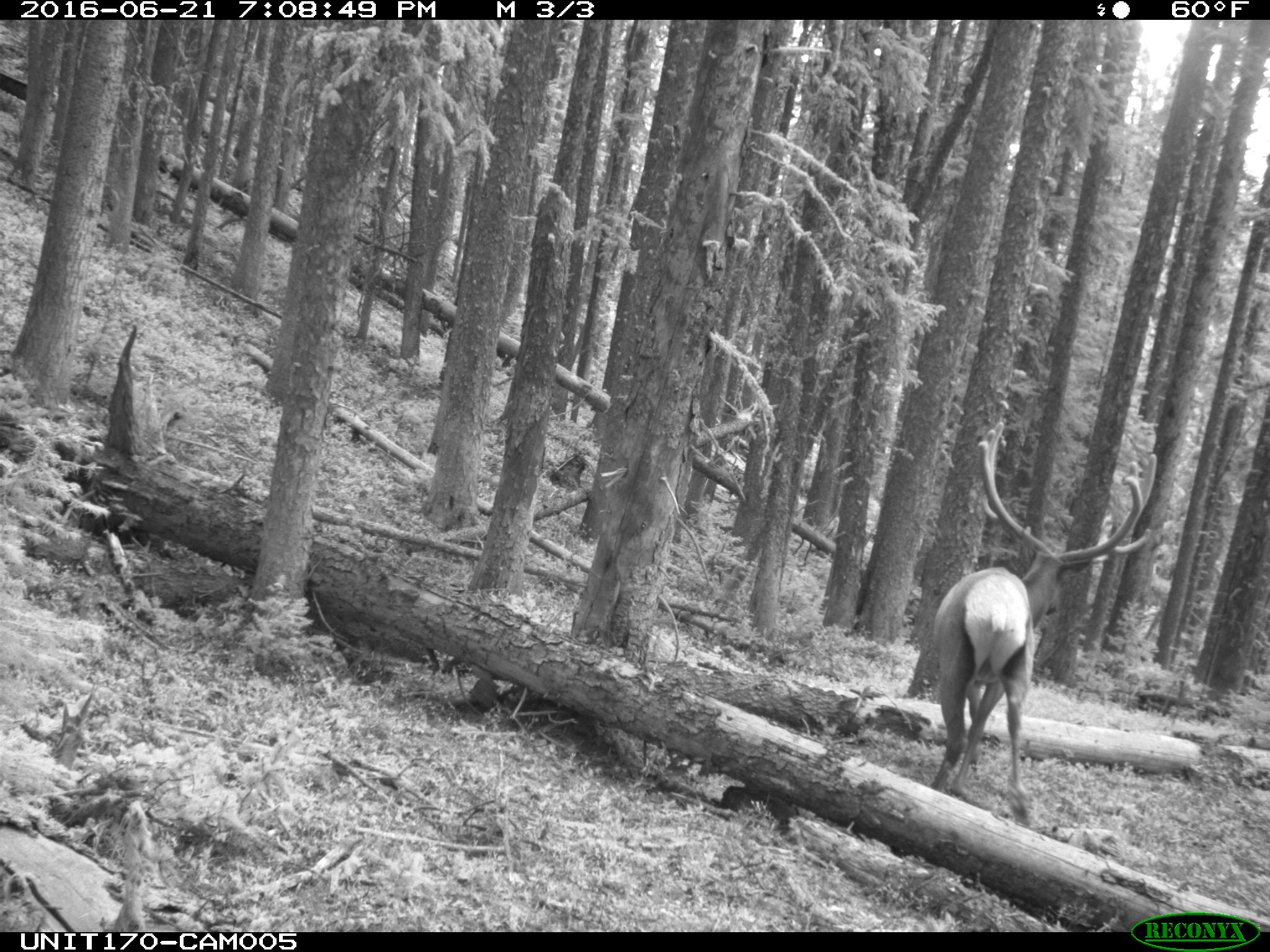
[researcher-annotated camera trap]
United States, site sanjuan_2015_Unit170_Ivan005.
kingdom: Animalia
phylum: Chordata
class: Mammalia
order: Artiodactyla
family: Cervidae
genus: Cervus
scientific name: Cervus elaphus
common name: red deer